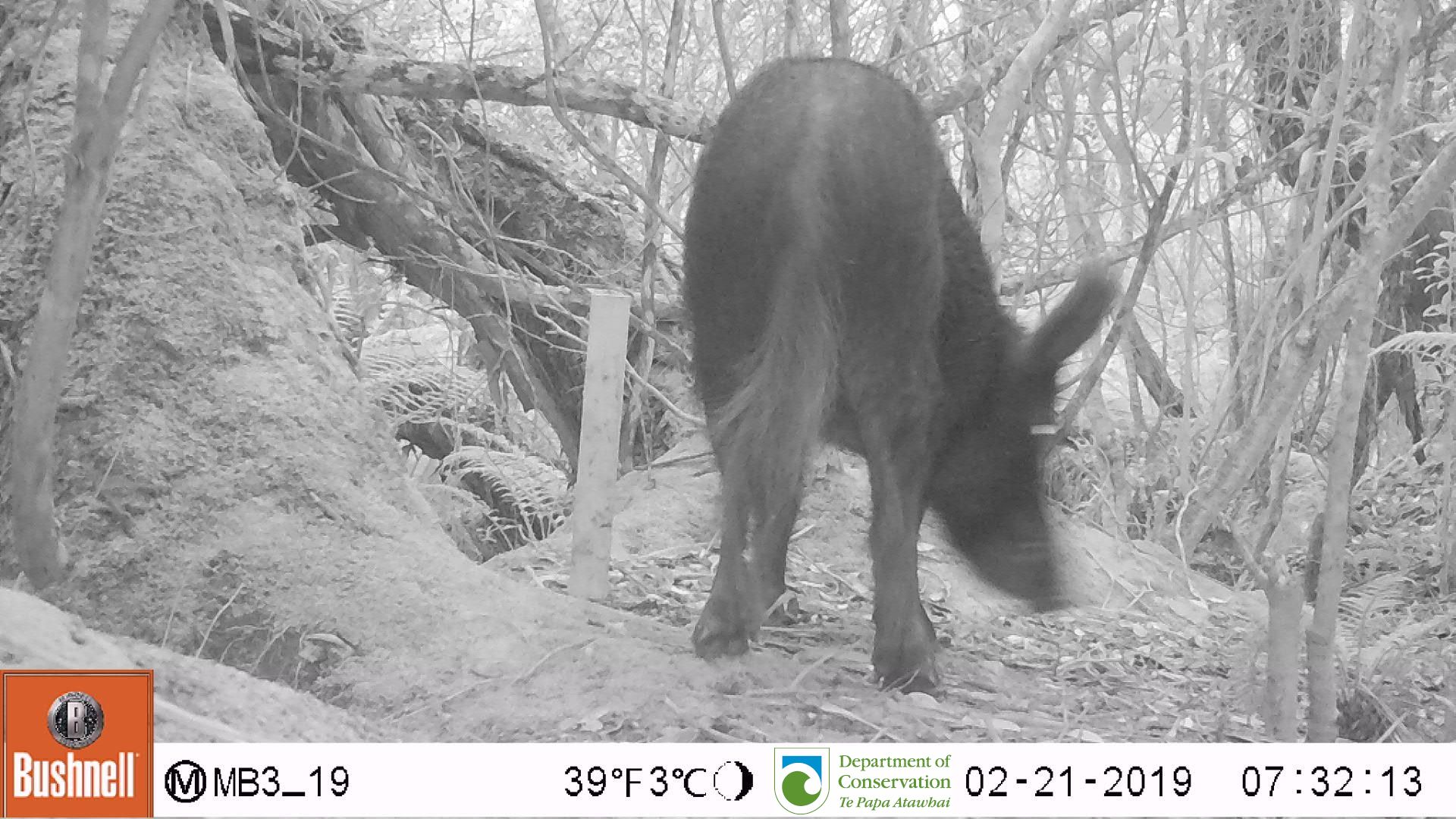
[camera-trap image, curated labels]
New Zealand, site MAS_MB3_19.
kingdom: Animalia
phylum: Chordata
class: Mammalia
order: Artiodactyla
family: Suidae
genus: Sus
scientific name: Sus scrofa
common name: pig